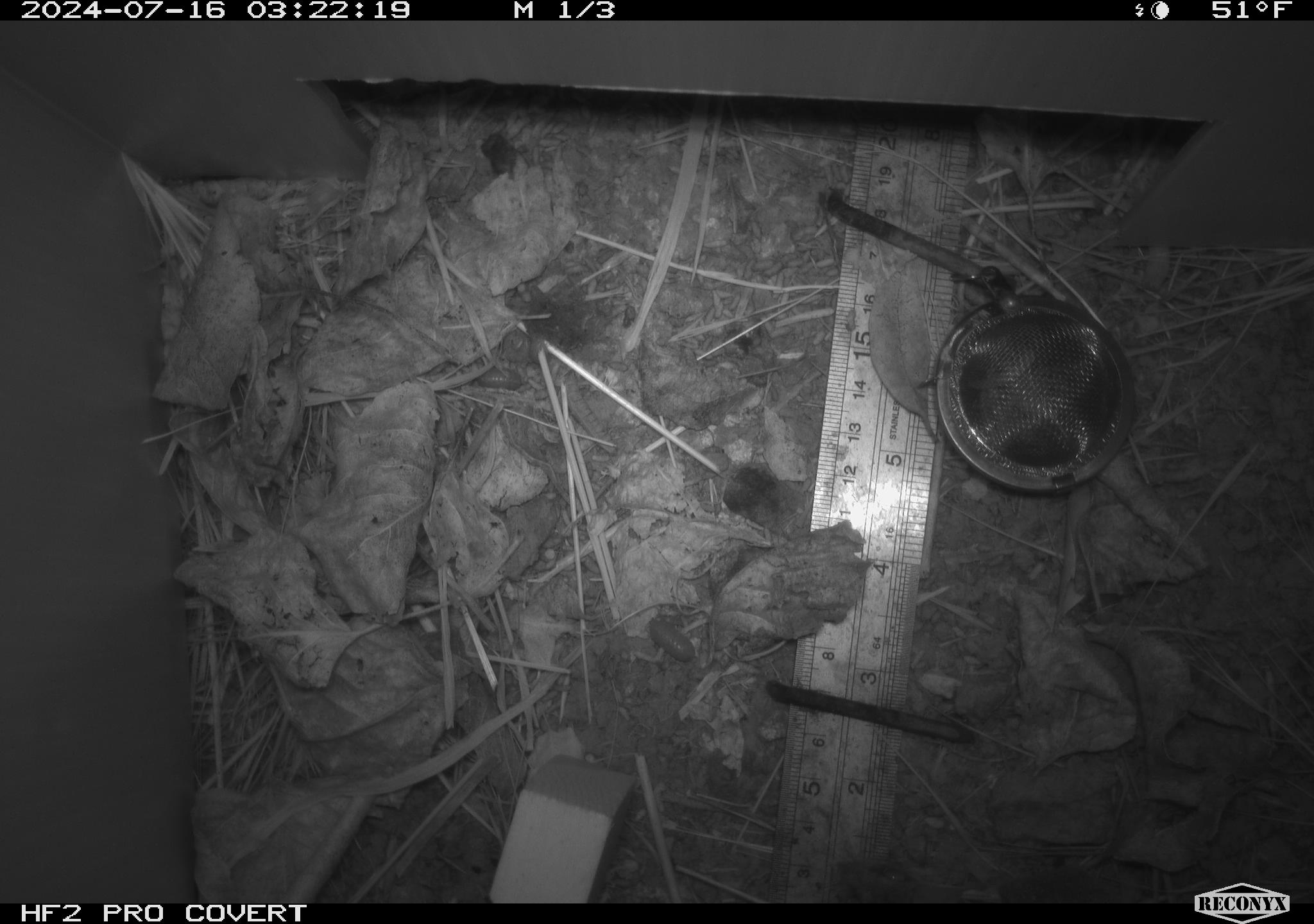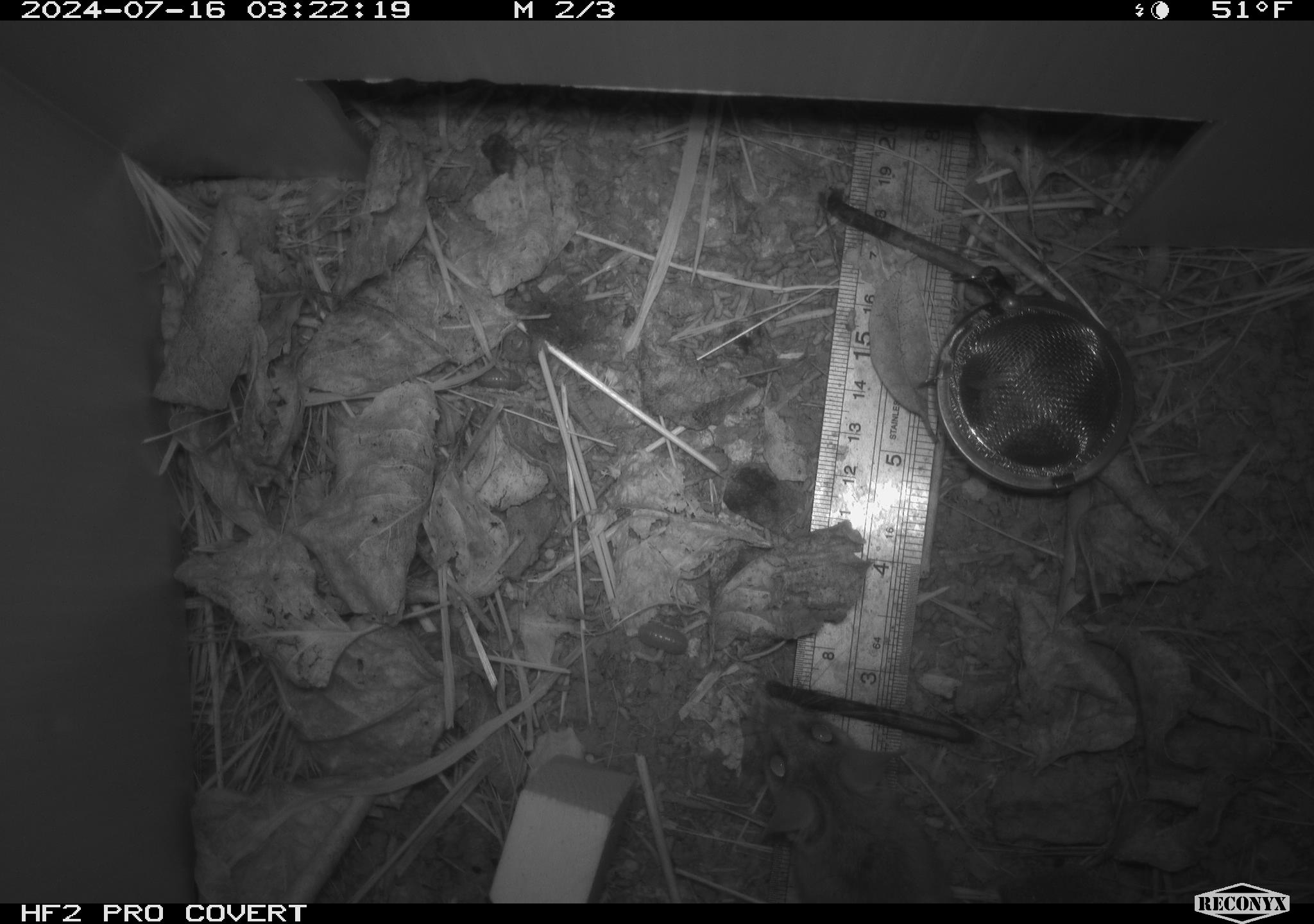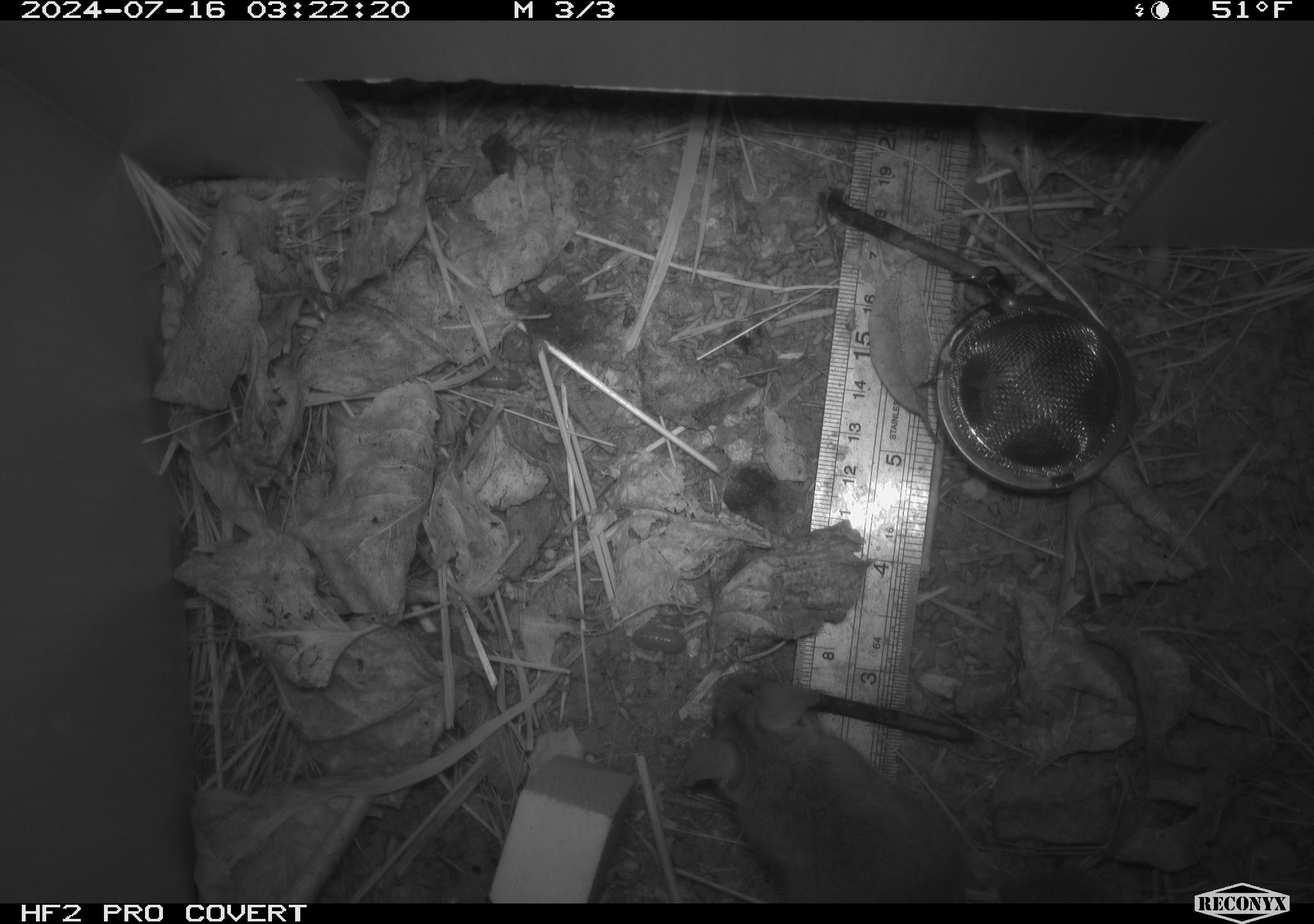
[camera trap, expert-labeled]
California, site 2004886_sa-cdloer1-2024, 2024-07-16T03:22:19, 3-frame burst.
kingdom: Animalia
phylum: Arthropoda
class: Malacostraca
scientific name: Malacostraca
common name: amphipods, crabs, isopods, krill, lobsters and shrimps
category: malacostracan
Malacostracan (amphipods, crabs, isopods, krill, lobsters and shrimps) (Malacostraca).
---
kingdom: Animalia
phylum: Chordata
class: Mammalia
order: Rodentia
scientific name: Rodentia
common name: mouse species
Mouse species (Rodentia).